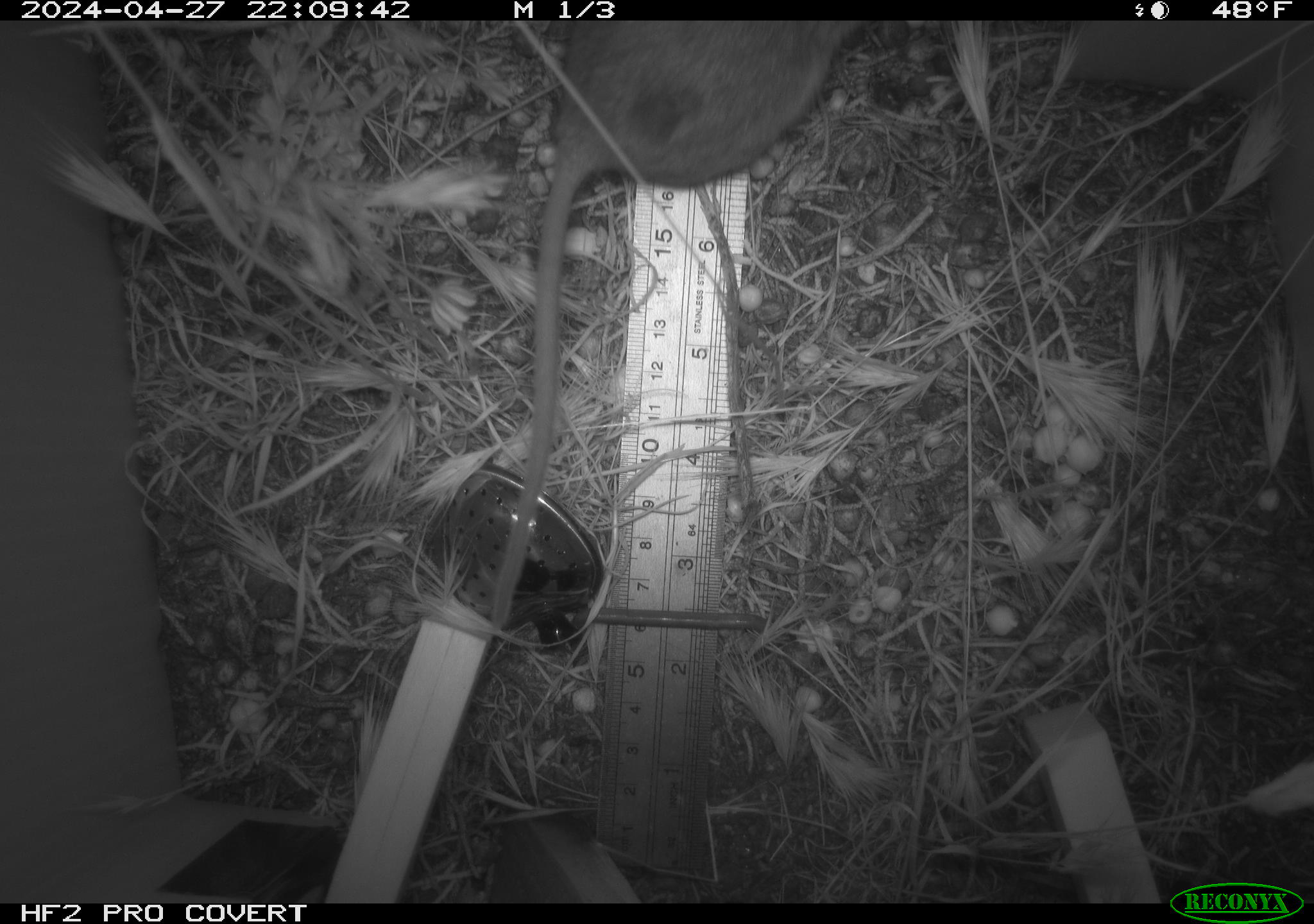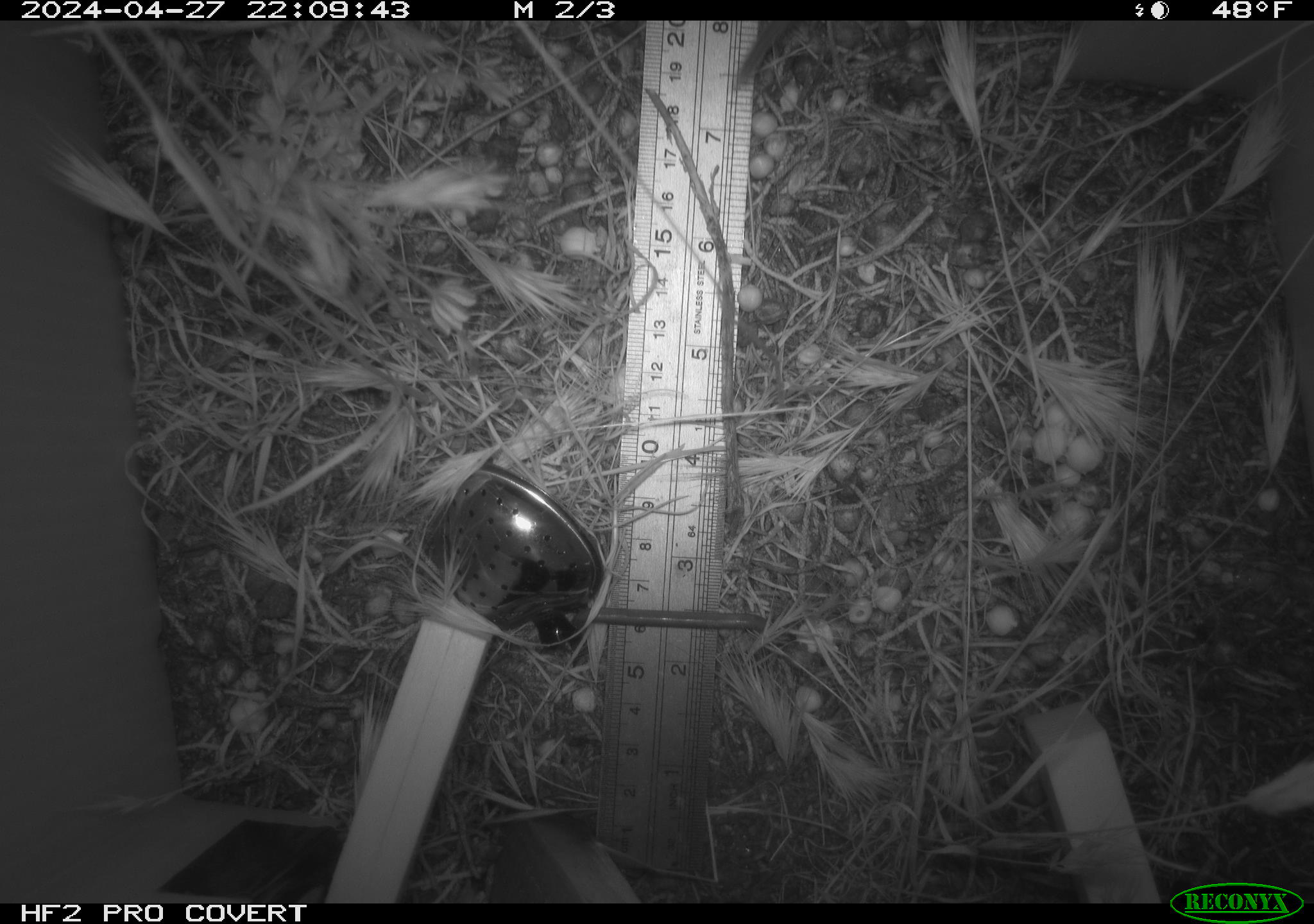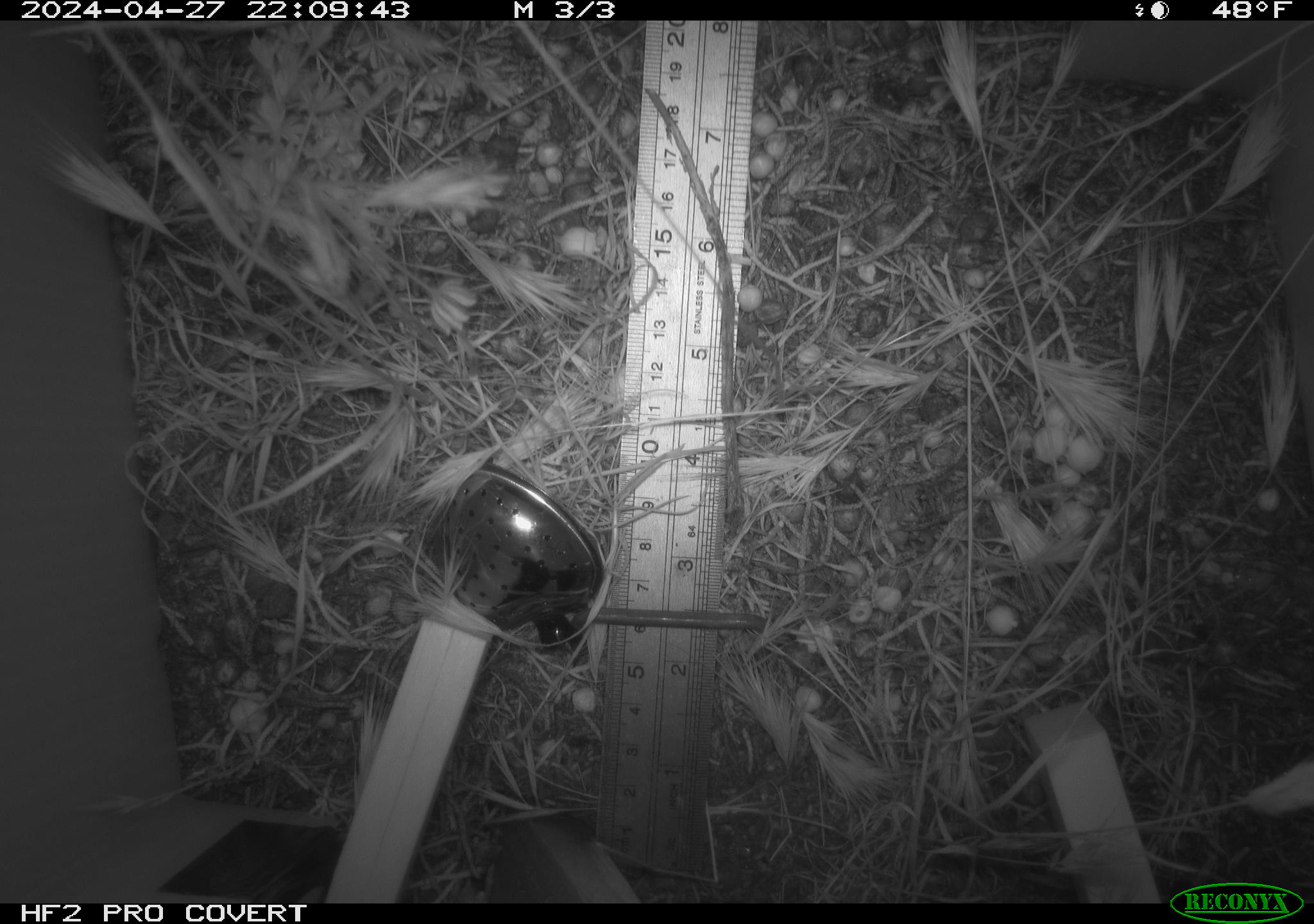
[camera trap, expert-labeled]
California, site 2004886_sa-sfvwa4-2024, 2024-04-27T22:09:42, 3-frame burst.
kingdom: Animalia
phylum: Chordata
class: Mammalia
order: Rodentia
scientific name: Rodentia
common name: mouse species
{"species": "mouse species (Rodentia)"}